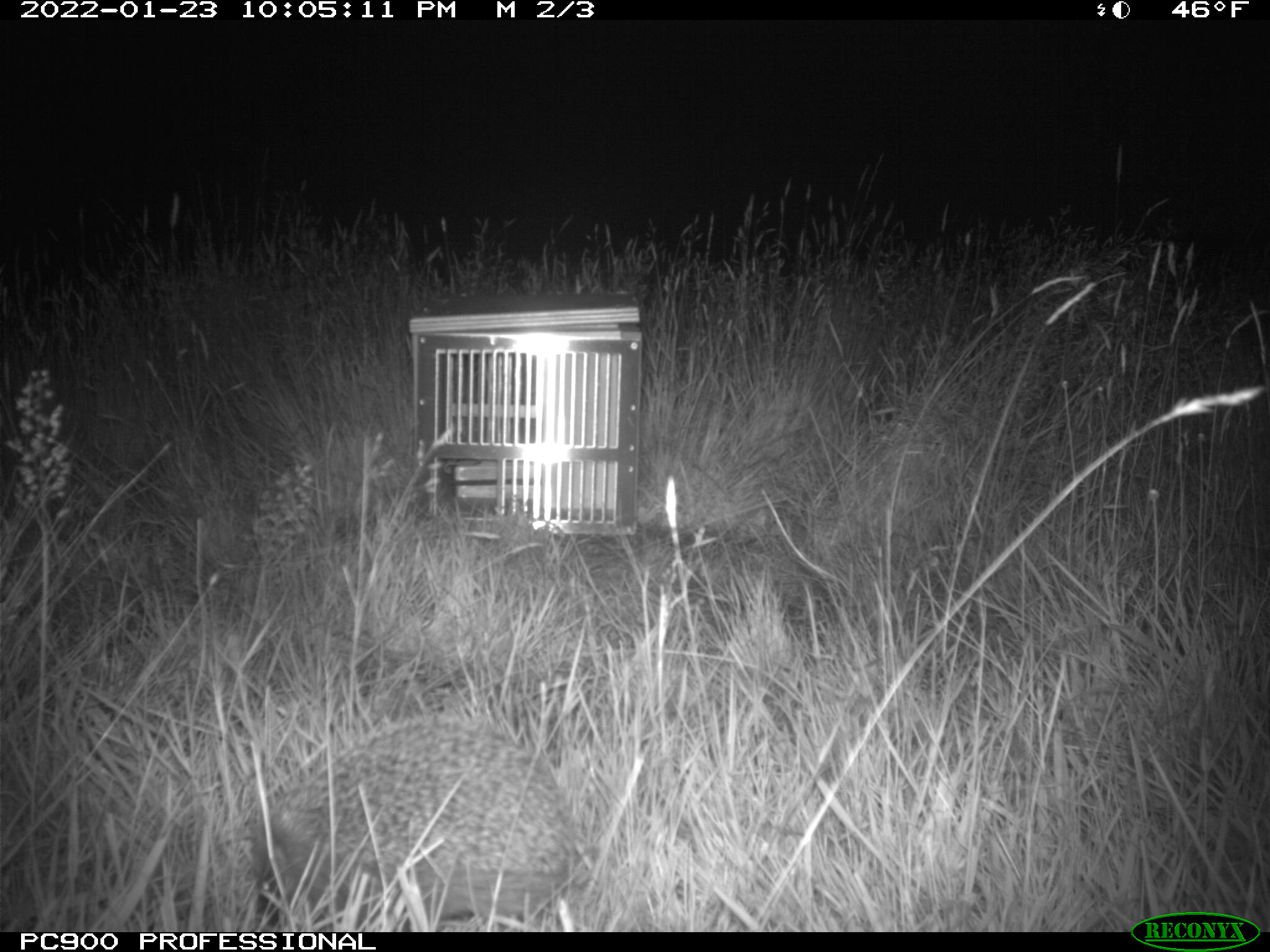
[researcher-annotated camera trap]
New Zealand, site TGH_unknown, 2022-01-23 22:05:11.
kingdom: Animalia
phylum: Chordata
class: Mammalia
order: Eulipotyphla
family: Erinaceidae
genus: Erinaceus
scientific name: Erinaceus europaeus europaeus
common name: european hedgehog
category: hedgehog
Hedgehog (european hedgehog) (Erinaceus europaeus europaeus).